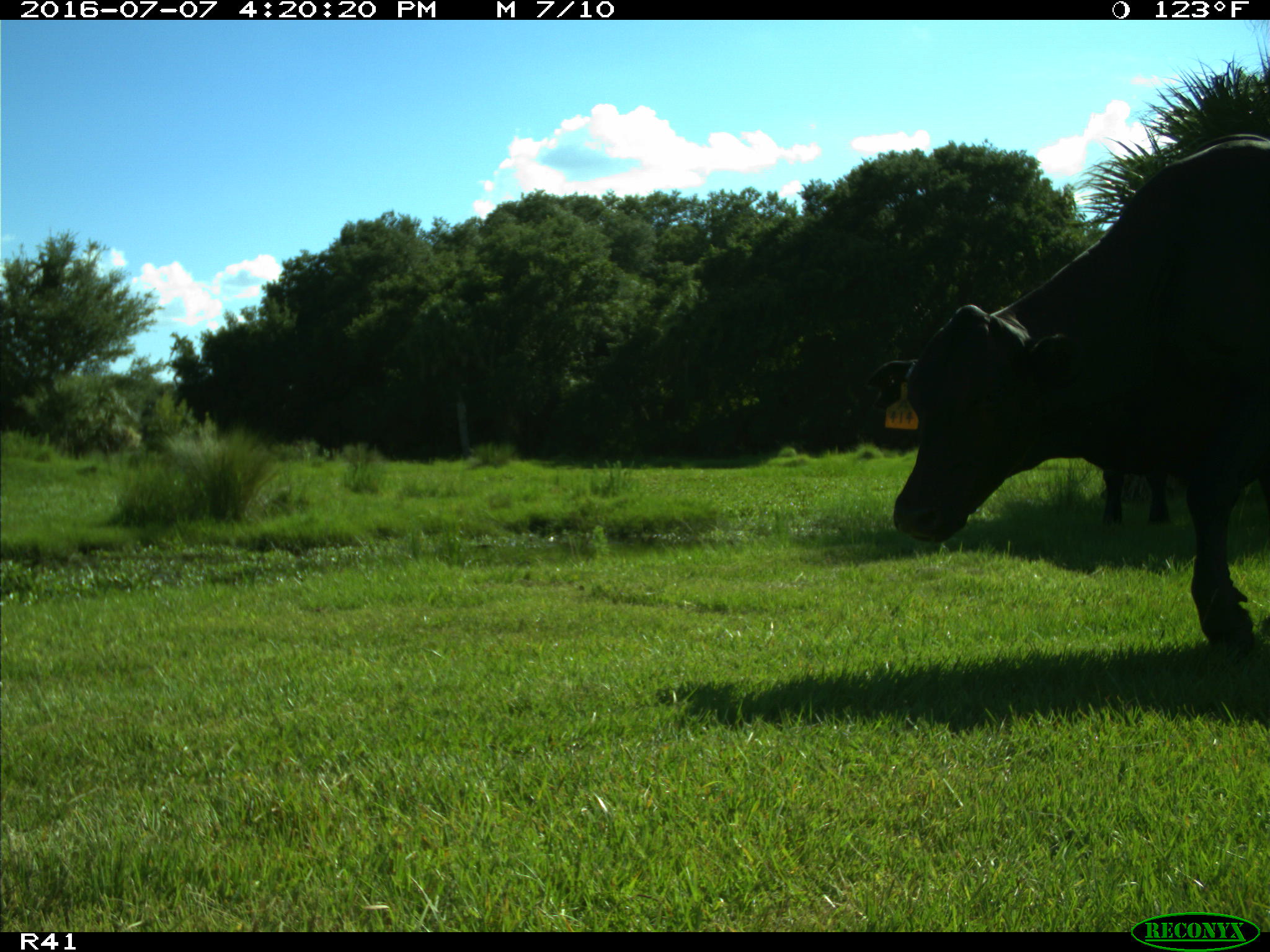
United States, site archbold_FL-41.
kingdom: Animalia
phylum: Chordata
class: Mammalia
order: Artiodactyla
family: Bovidae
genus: Bos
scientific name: Bos taurus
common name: domestic cow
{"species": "Bos taurus (domestic cow)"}